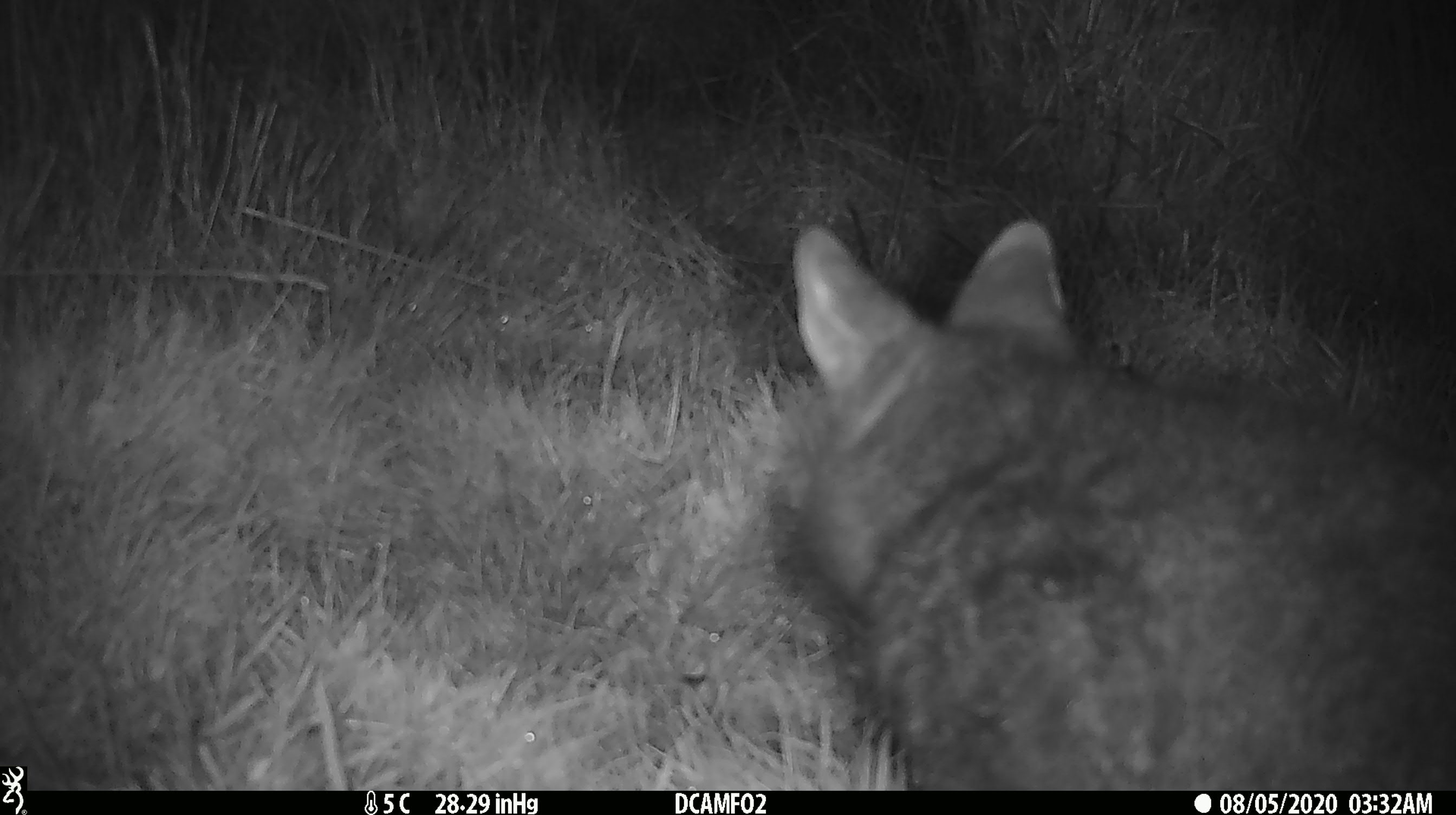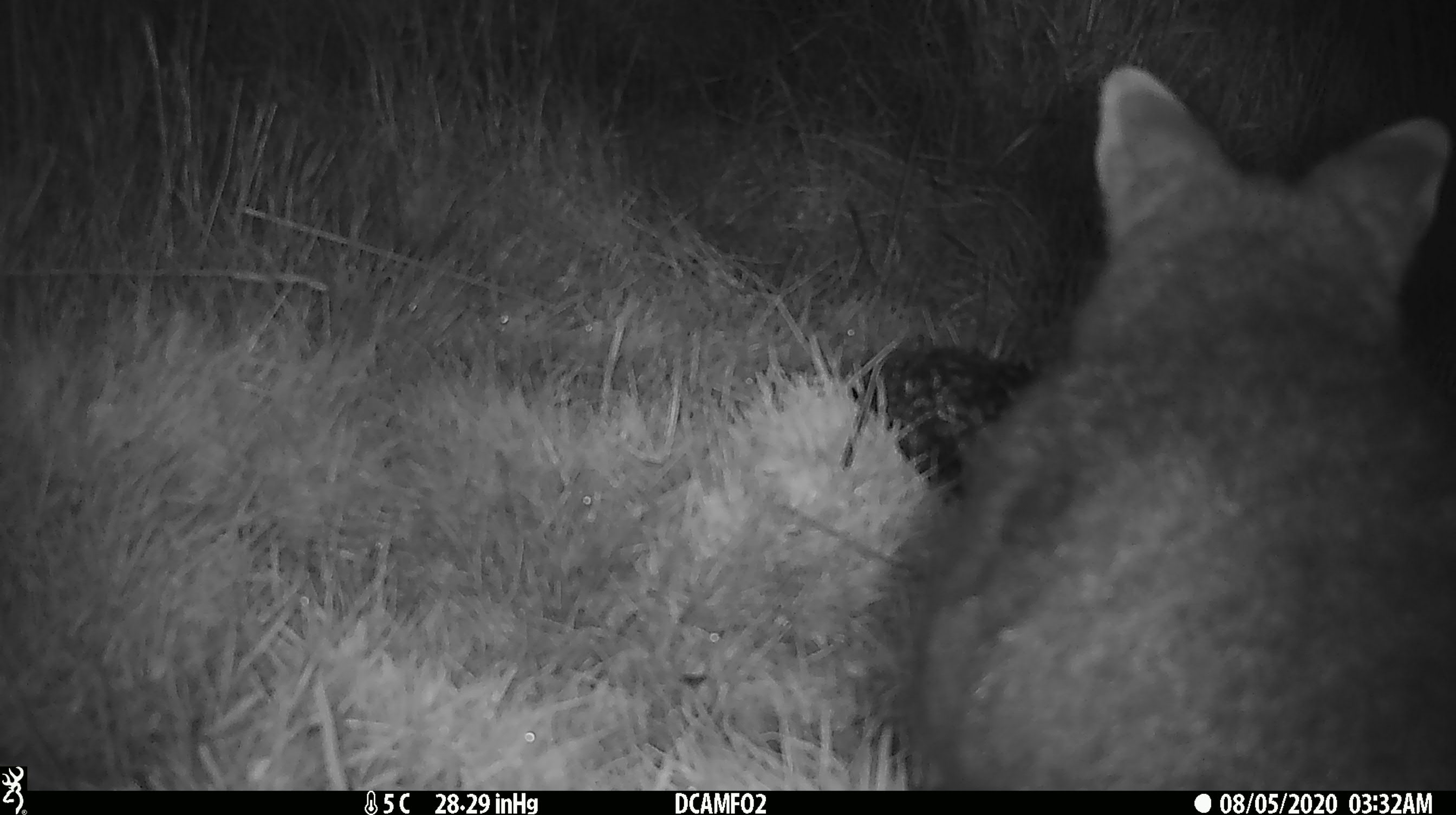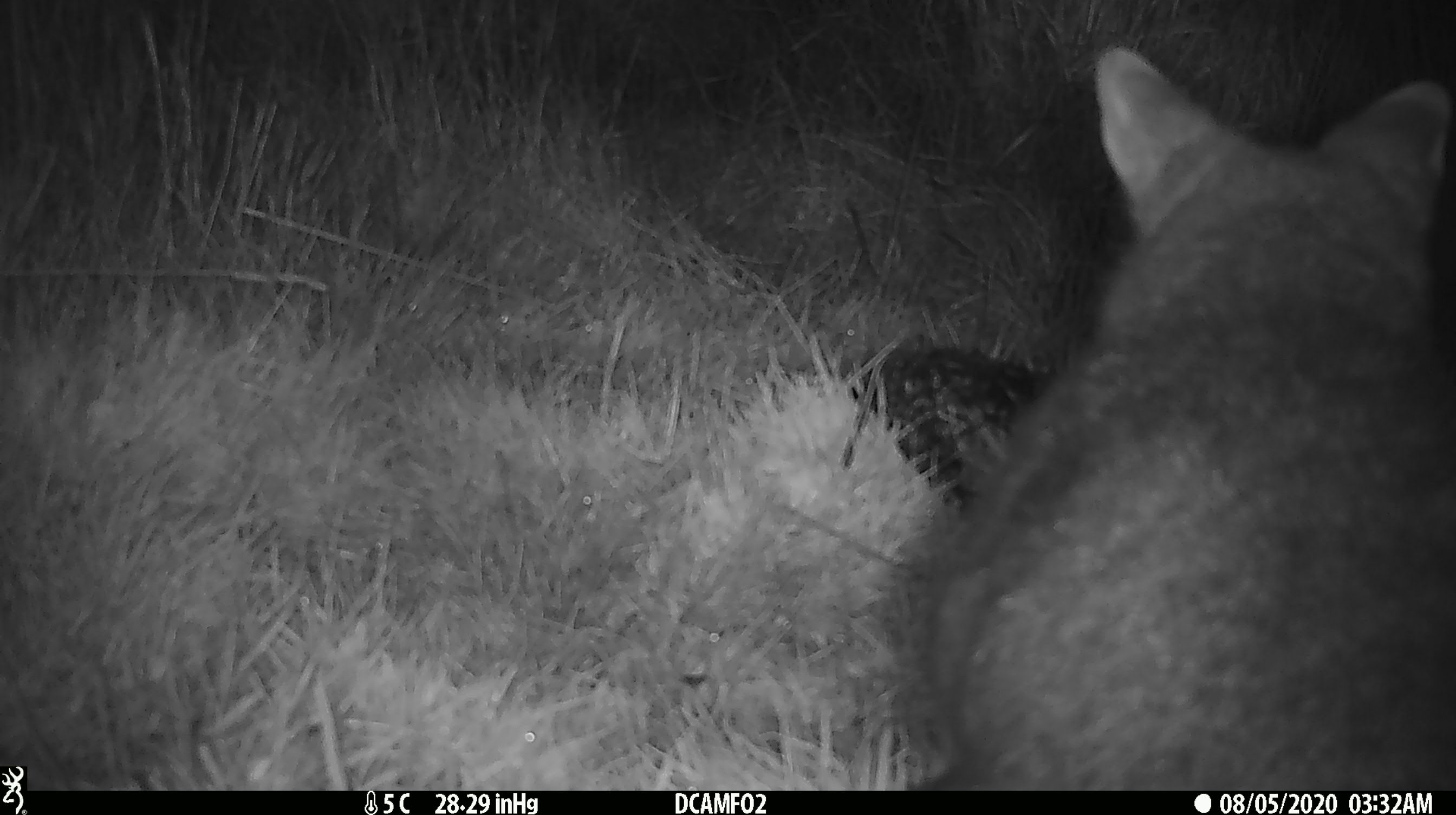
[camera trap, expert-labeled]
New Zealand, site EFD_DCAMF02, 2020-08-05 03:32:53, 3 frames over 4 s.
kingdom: Animalia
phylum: Chordata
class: Mammalia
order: Diprotodontia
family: Phalangeridae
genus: Trichosurus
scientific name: Trichosurus vulpecula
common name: common brushtail possum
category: possum